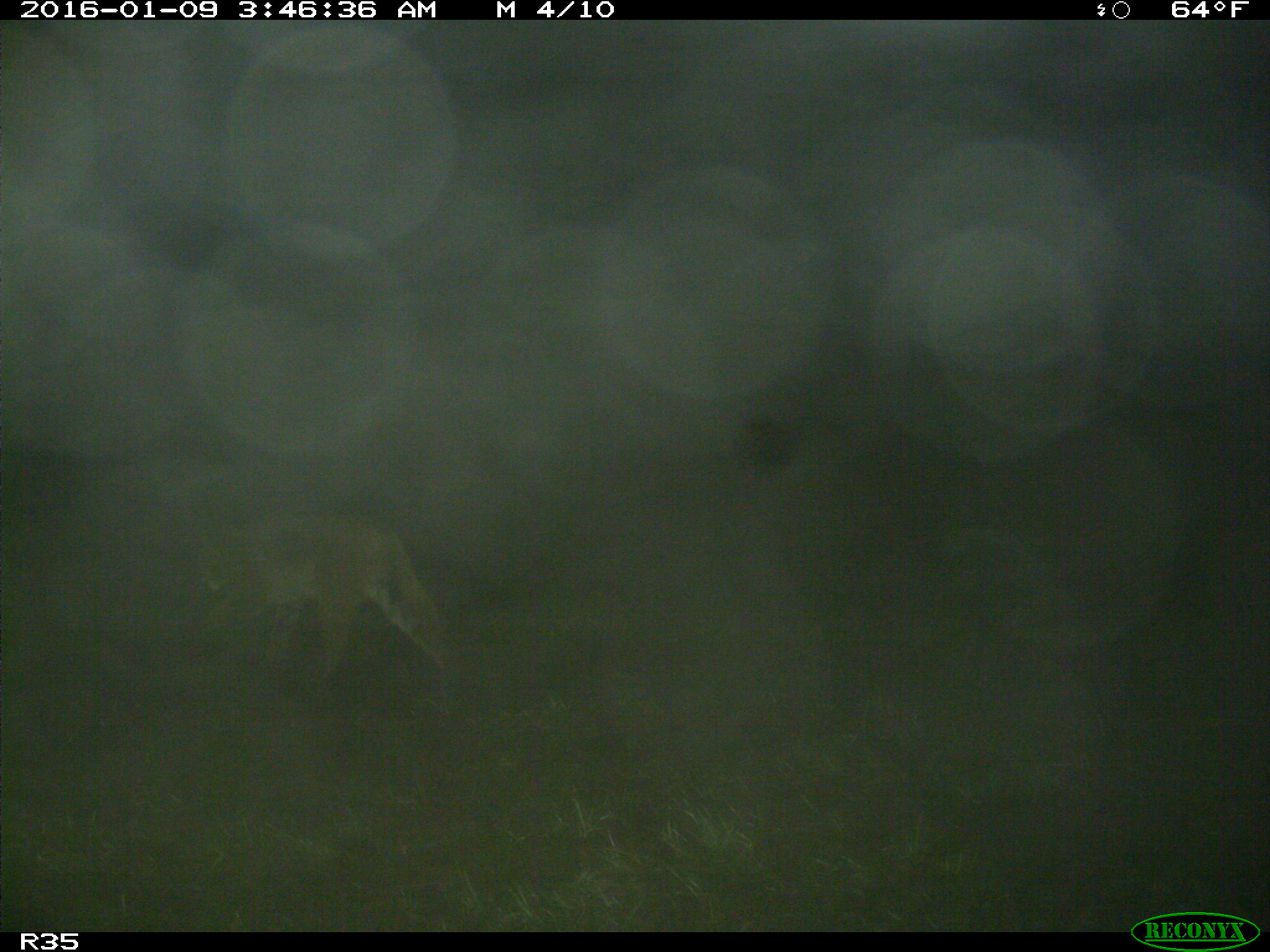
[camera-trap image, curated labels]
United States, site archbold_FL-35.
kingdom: Animalia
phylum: Chordata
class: Mammalia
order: Carnivora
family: Felidae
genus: Lynx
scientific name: Lynx rufus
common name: bobcat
Lynx rufus (bobcat).